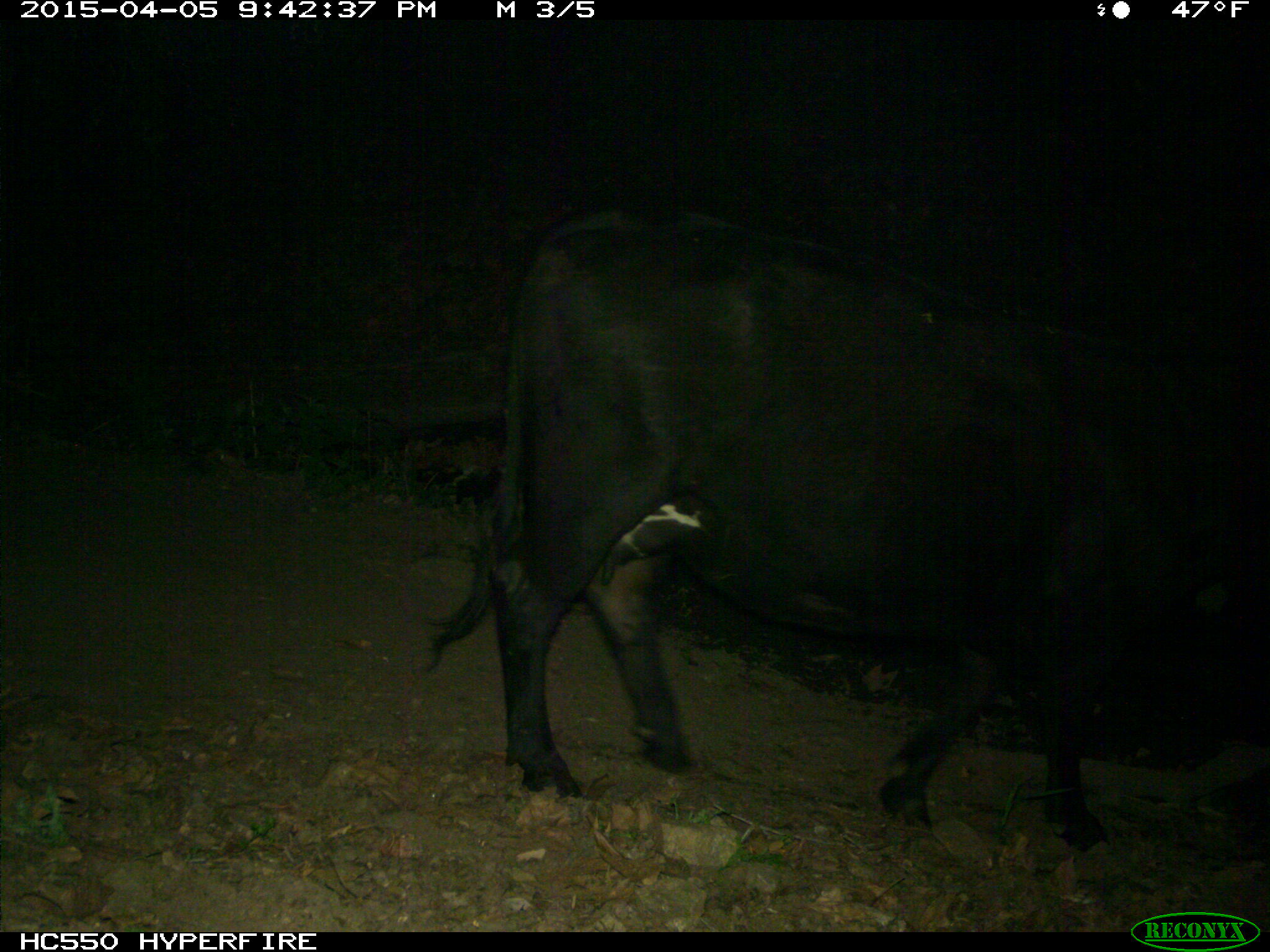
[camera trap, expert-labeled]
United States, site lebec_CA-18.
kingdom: Animalia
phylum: Chordata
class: Mammalia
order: Artiodactyla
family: Bovidae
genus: Bos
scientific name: Bos taurus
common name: domestic cow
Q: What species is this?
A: Bos taurus (domestic cow).